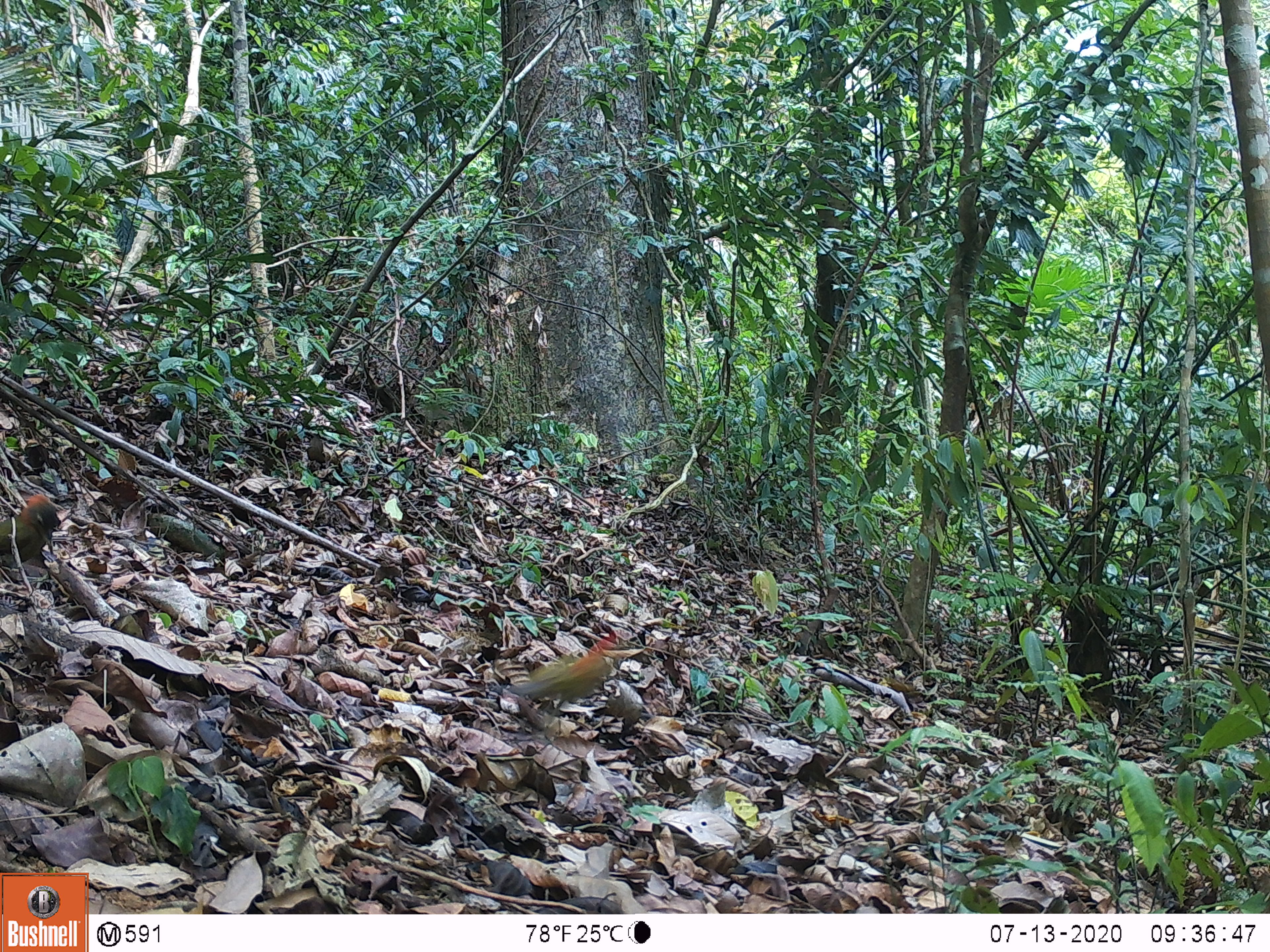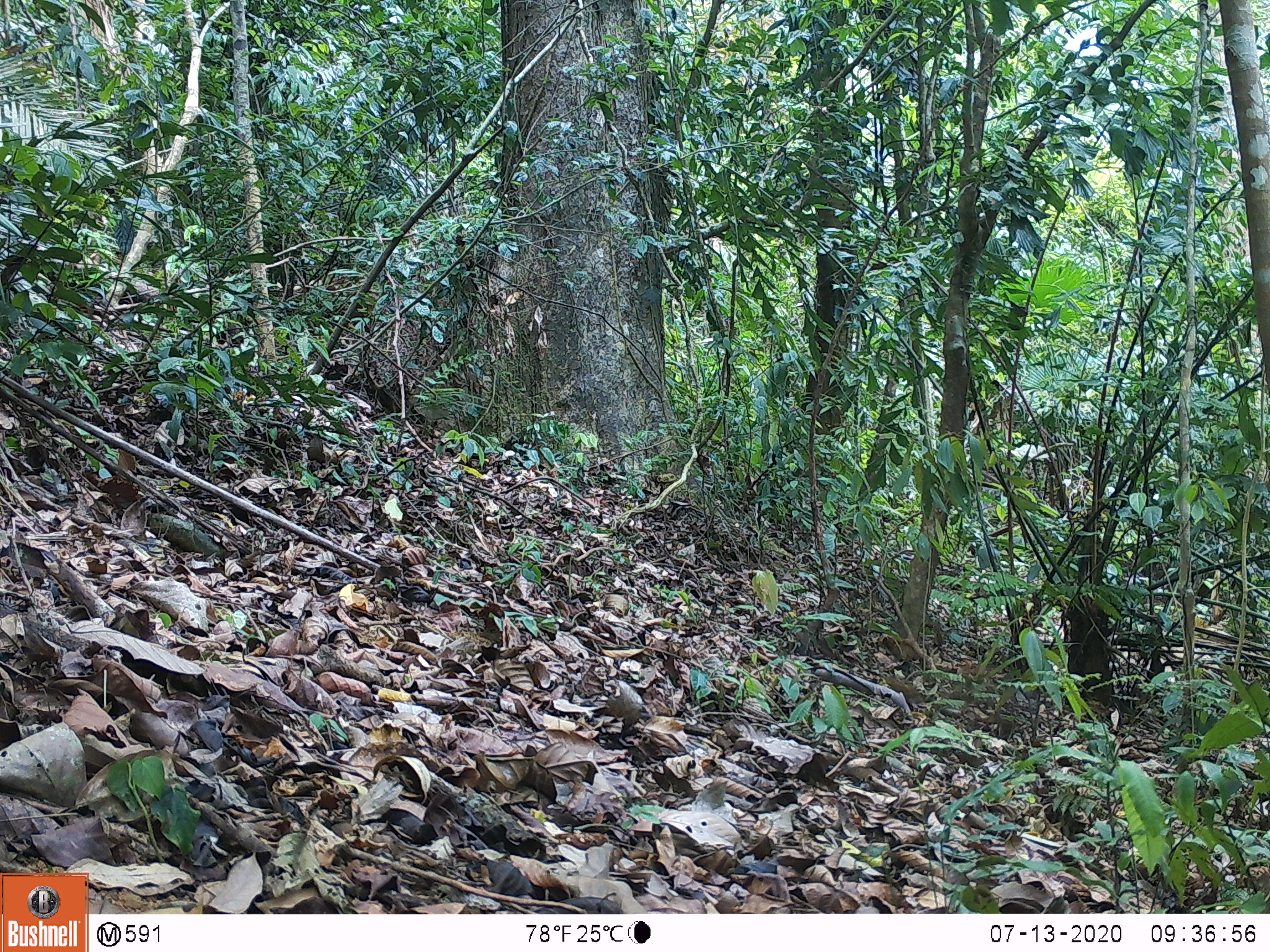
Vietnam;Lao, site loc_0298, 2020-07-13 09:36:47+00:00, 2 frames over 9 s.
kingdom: Animalia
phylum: Chordata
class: Aves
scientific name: Aves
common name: bird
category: unidentified bird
Unidentified bird (bird) (Aves). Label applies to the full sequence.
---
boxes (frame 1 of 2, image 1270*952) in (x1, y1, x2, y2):
unidentified bird: (506, 629, 633, 709); (0, 494, 62, 567)